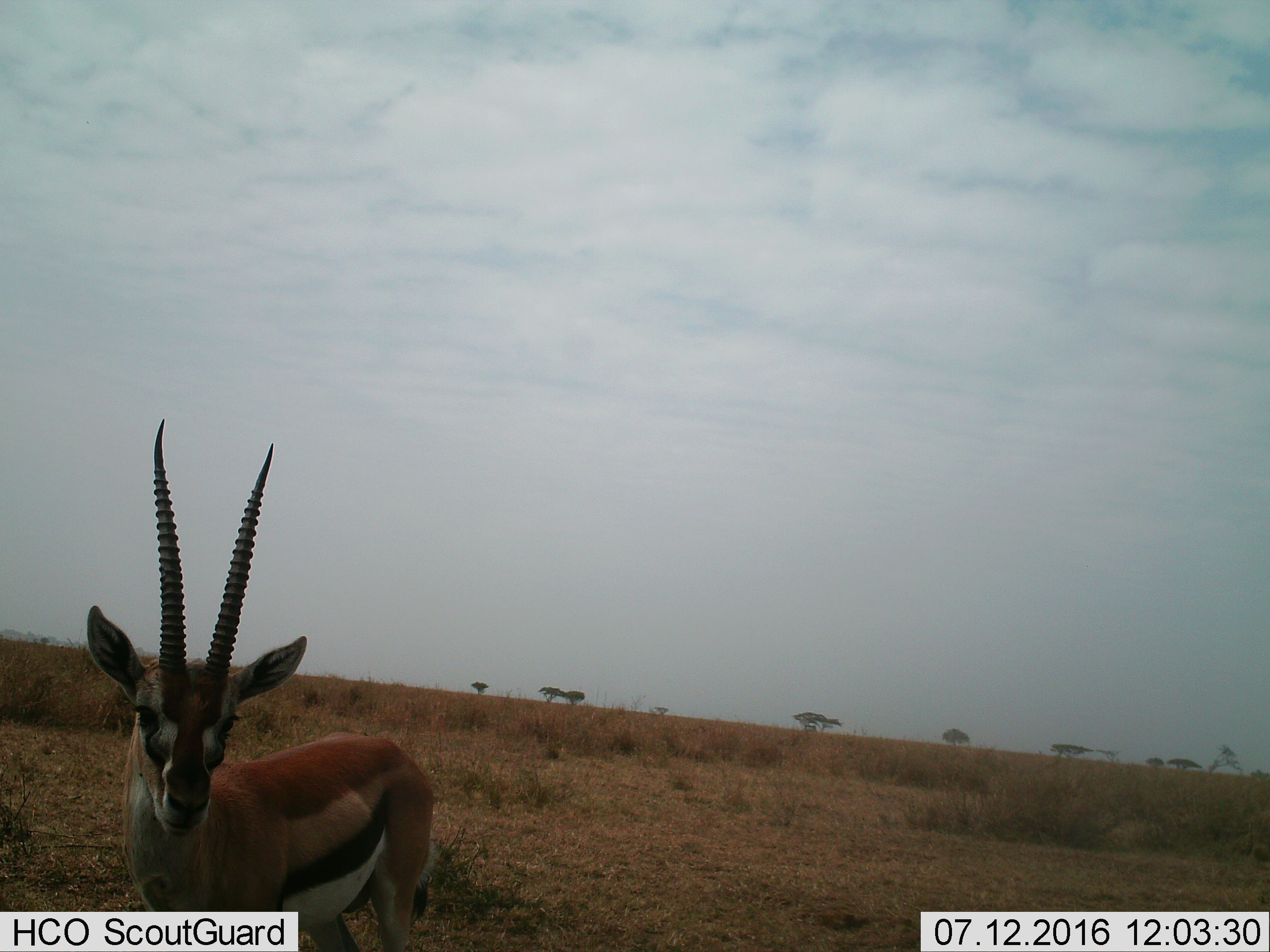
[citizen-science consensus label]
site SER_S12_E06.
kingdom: Animalia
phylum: Chordata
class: Mammalia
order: Artiodactyla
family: Bovidae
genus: Eudorcas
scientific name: Eudorcas thomsonii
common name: thomson's gazelle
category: gazellethomsons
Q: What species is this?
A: Gazellethomsons (thomson's gazelle) (Eudorcas thomsonii).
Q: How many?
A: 1.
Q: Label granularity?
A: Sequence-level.